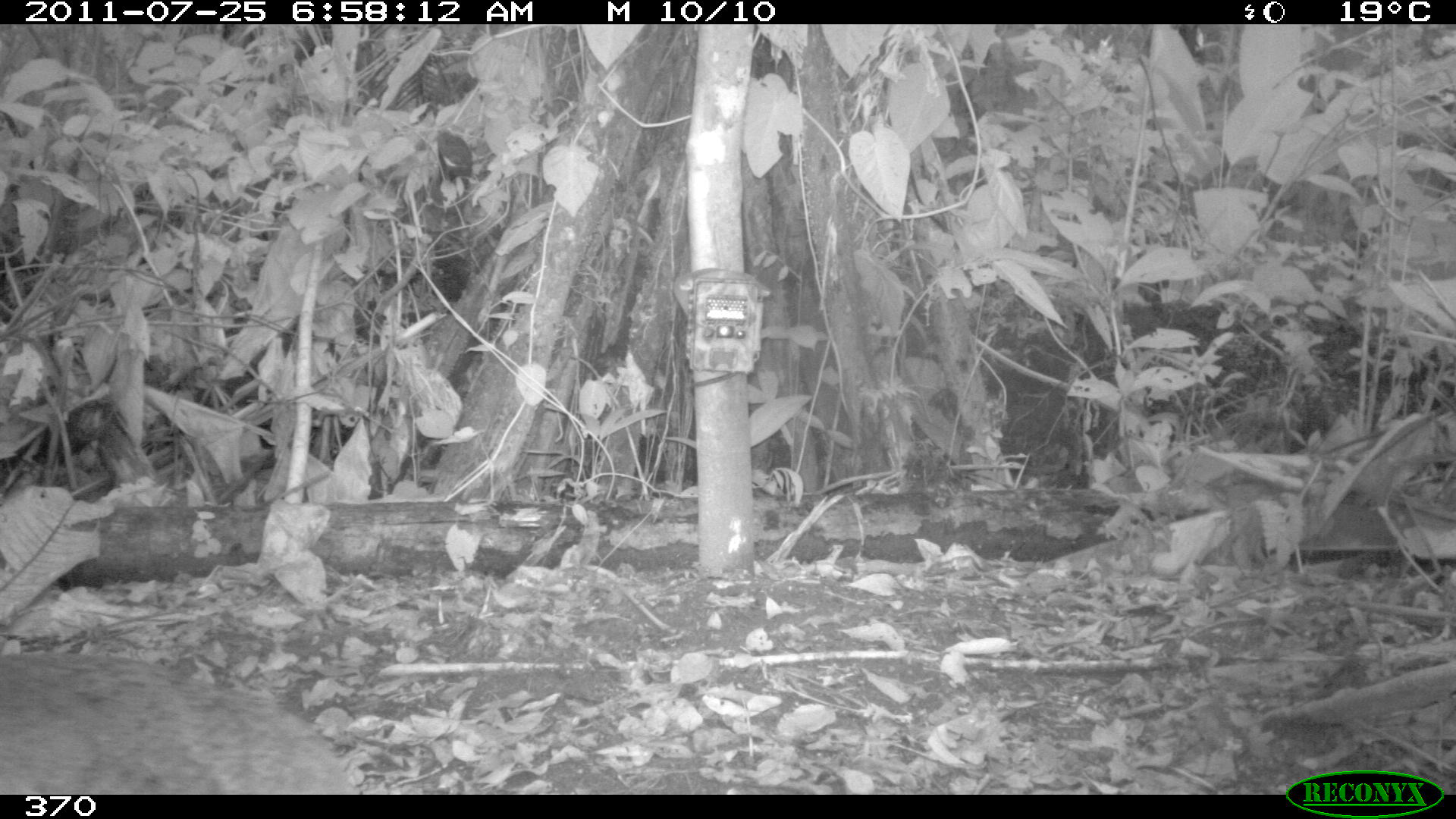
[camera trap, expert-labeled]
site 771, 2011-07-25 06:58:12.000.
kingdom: Animalia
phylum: Chordata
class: Aves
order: Galliformes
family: Phasianidae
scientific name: Phasianidae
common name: quails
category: quail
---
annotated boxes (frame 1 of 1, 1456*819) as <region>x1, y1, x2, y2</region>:
quail: <region>1, 648, 360, 791</region>